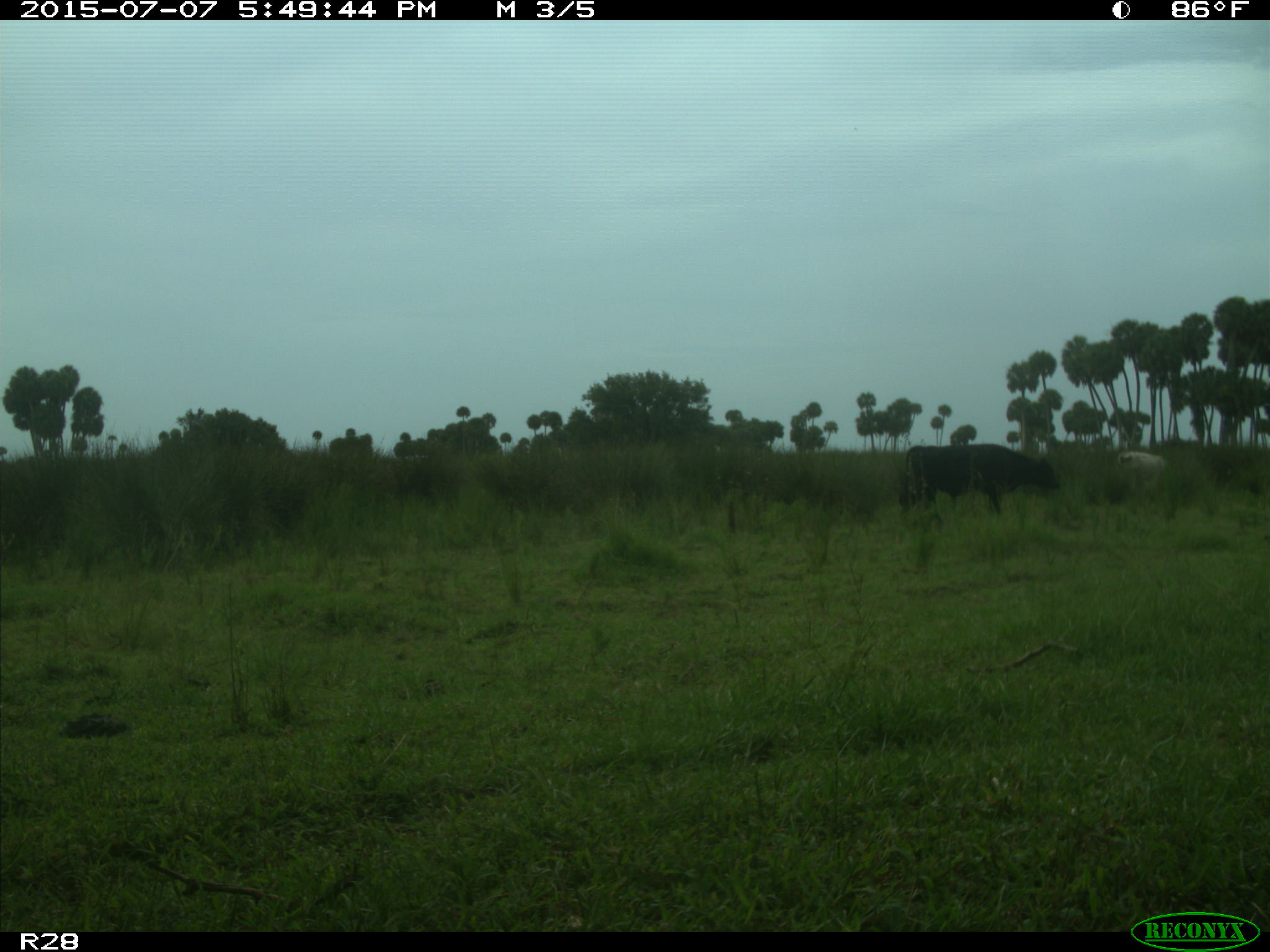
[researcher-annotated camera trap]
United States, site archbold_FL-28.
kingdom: Animalia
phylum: Chordata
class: Mammalia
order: Artiodactyla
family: Bovidae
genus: Bos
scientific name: Bos taurus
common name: domestic cow